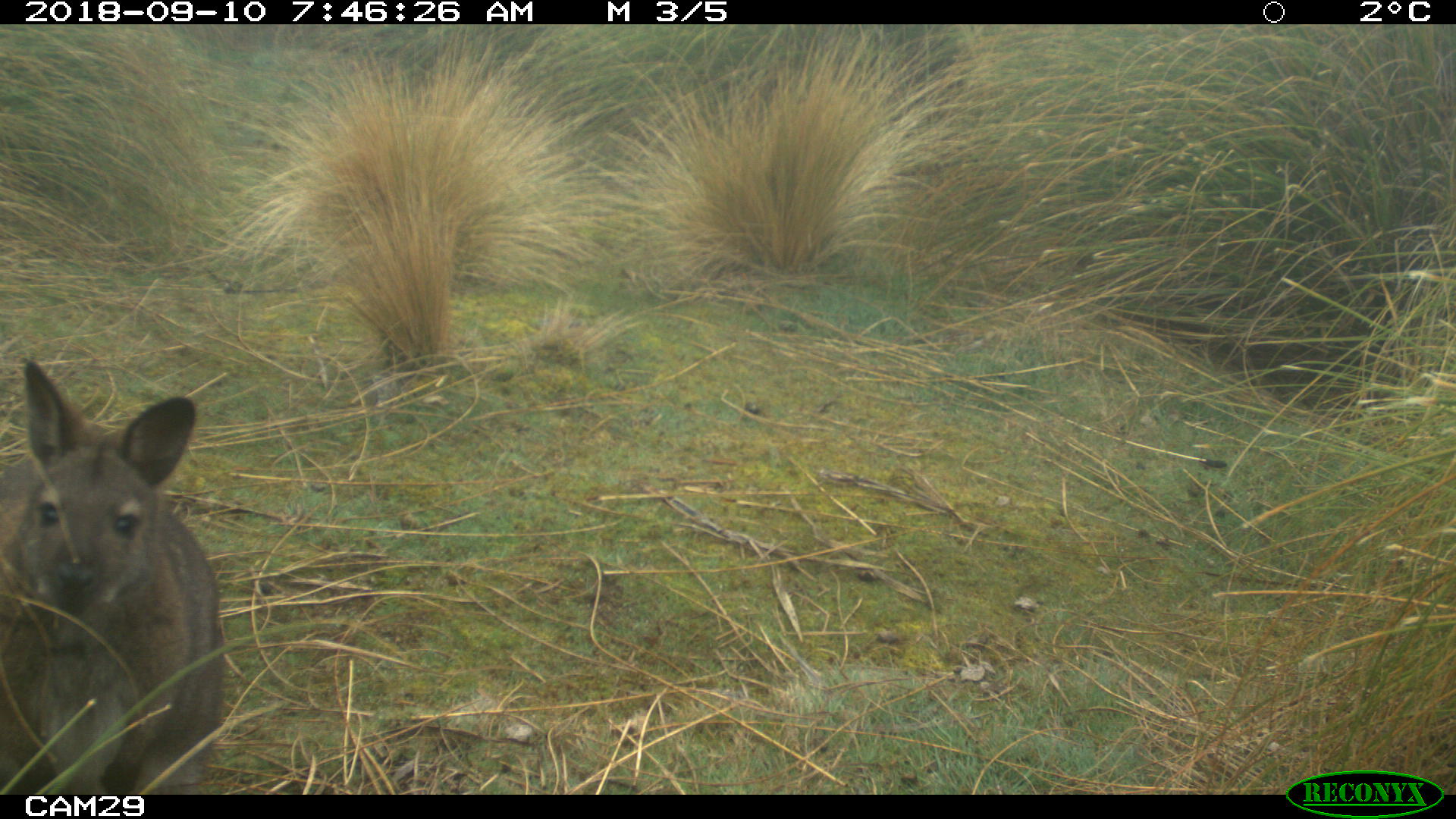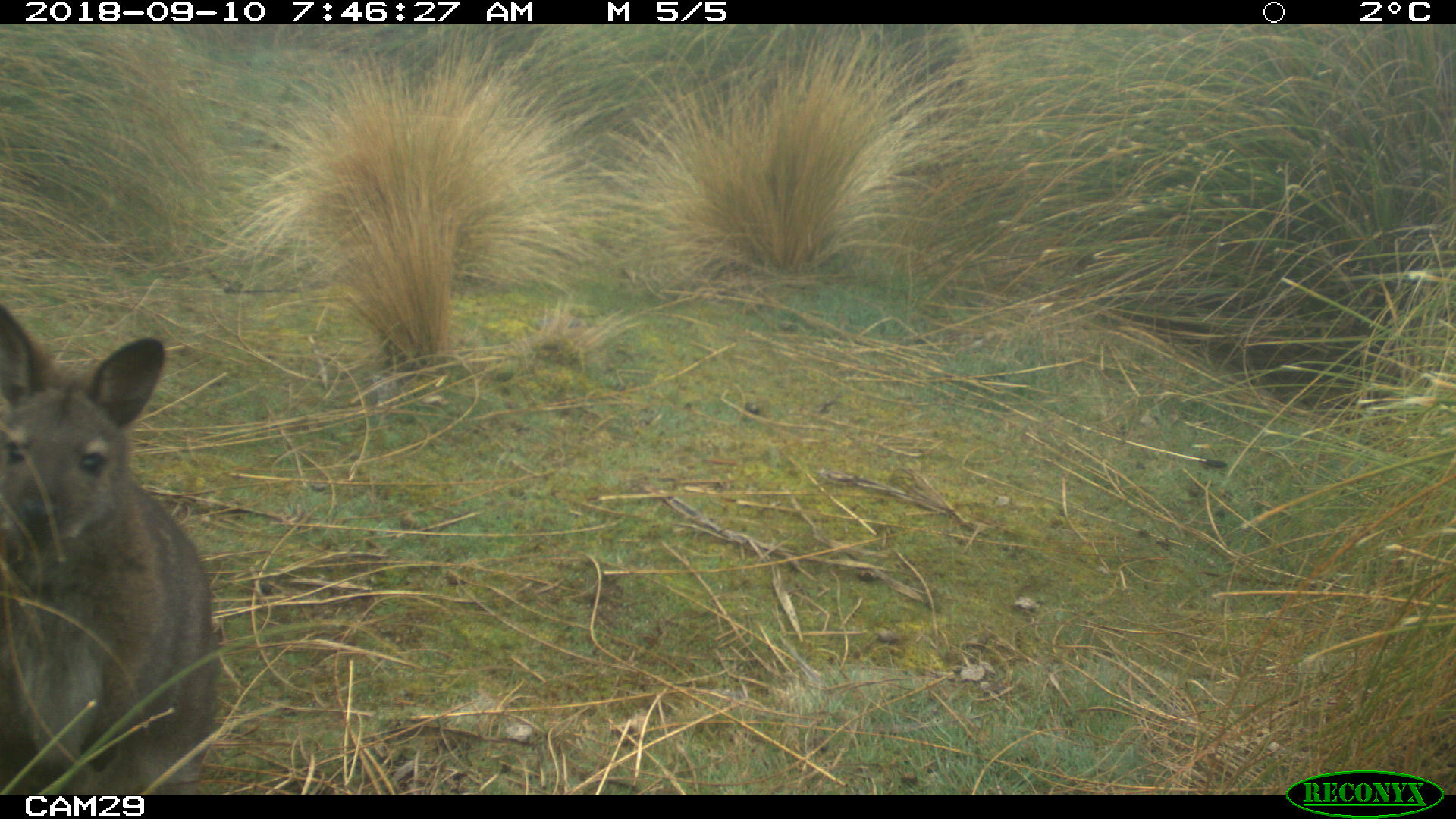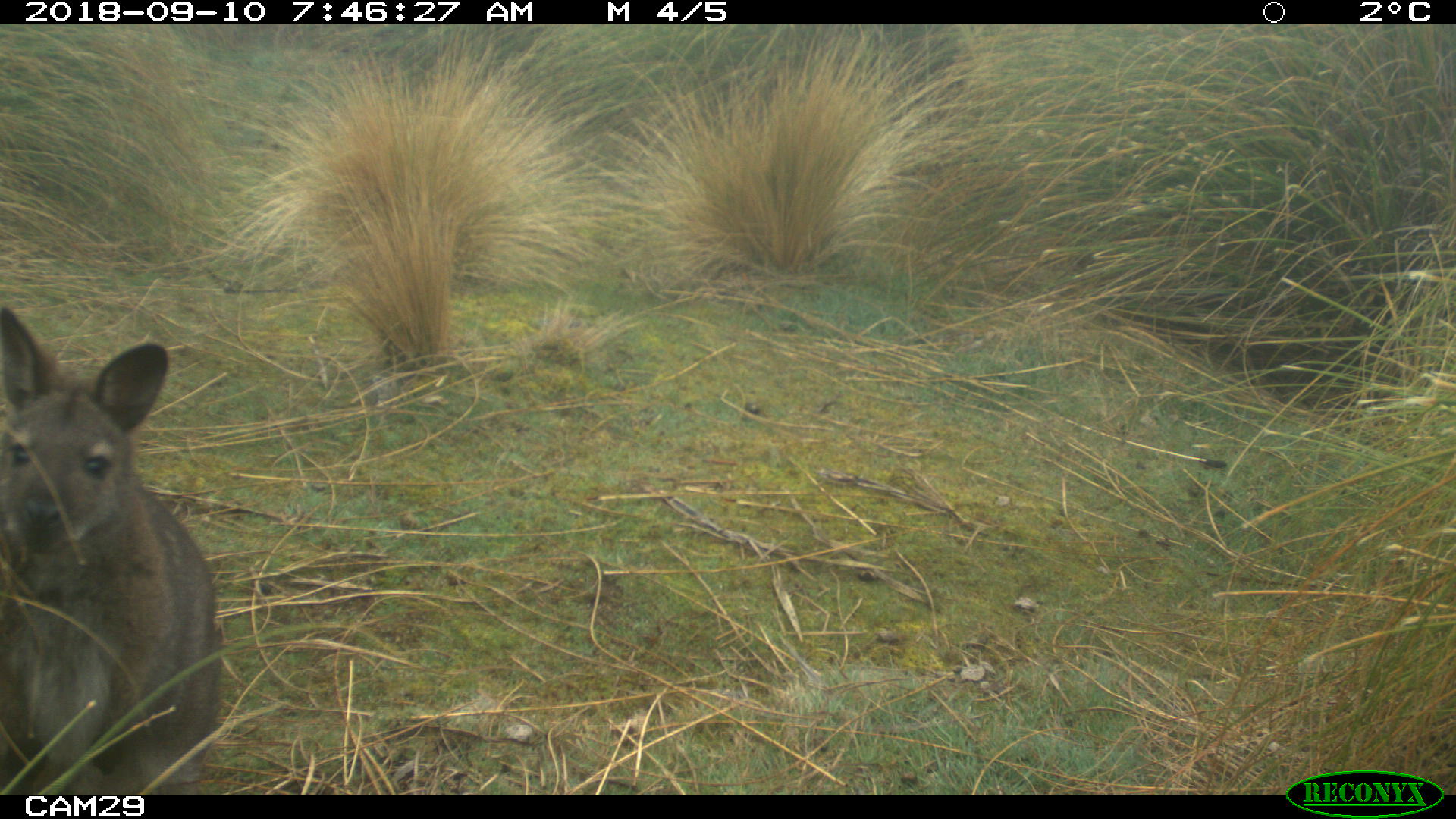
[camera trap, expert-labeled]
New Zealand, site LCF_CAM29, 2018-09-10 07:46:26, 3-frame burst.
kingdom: Animalia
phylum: Chordata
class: Mammalia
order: Diprotodontia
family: Macropodidae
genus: Notamacropus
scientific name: Notamacropus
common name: wallaby